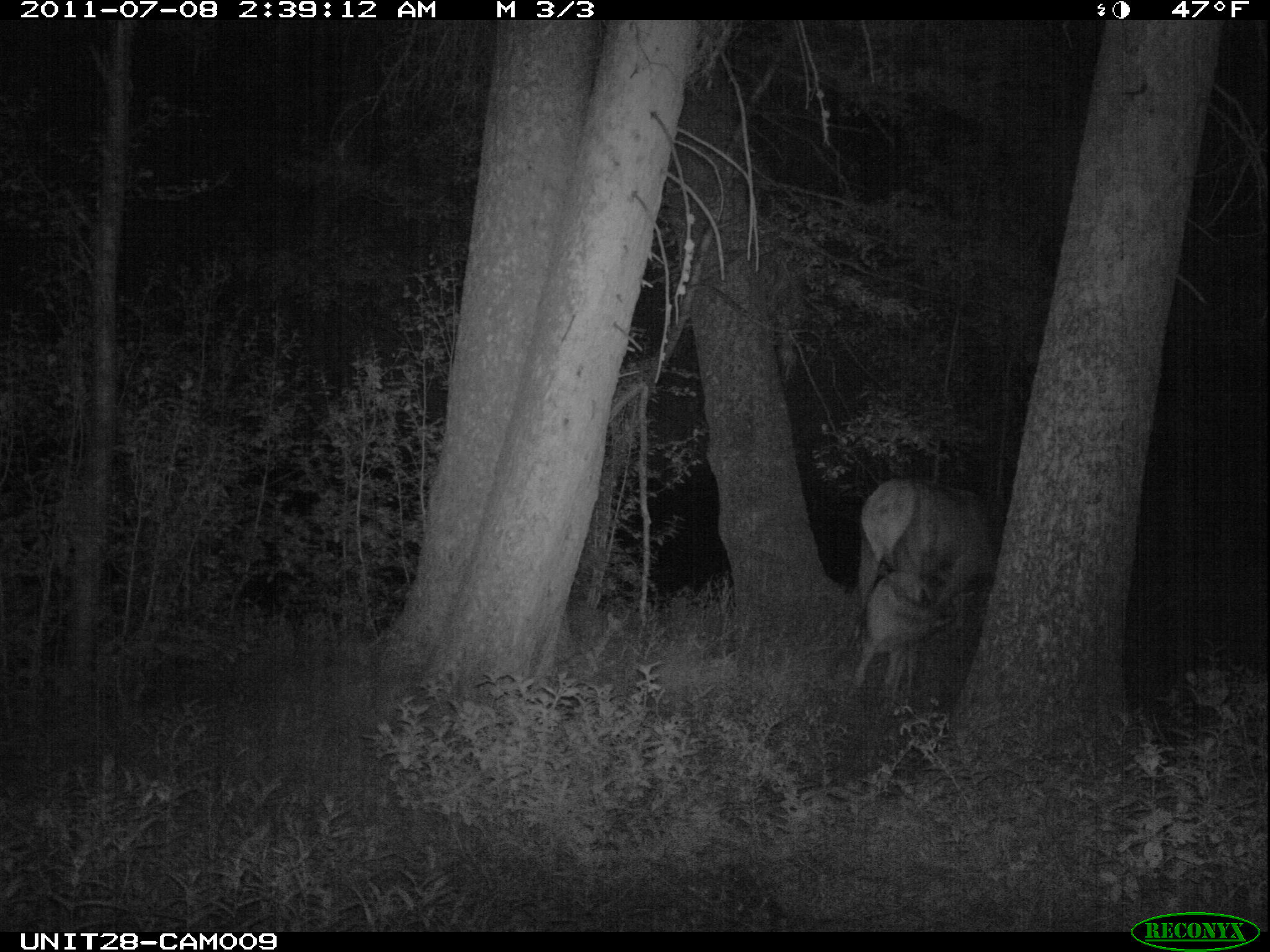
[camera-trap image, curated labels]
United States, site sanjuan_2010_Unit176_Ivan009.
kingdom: Animalia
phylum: Chordata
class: Mammalia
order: Artiodactyla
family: Cervidae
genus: Cervus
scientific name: Cervus elaphus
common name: red deer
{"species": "Cervus elaphus (red deer)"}